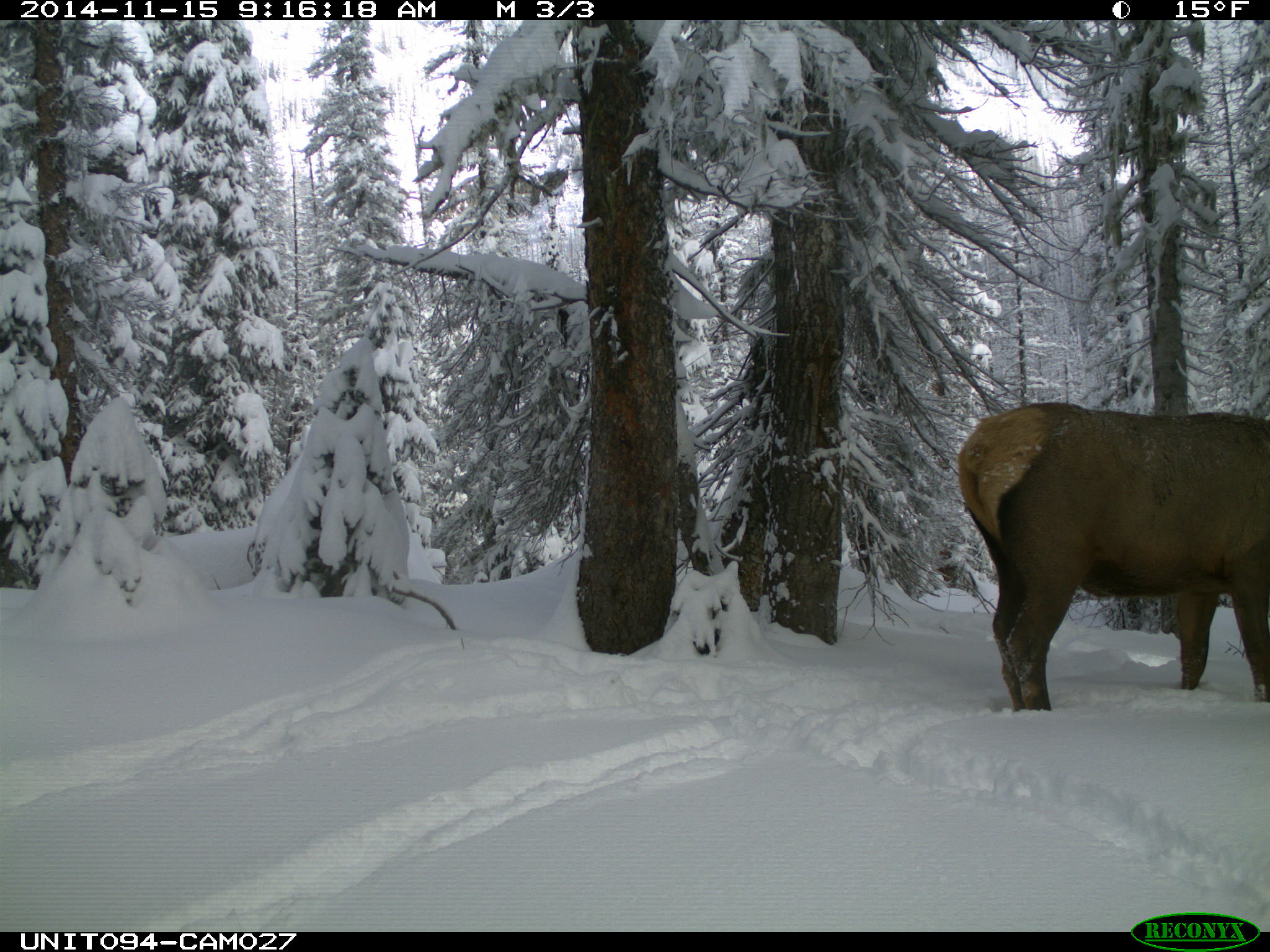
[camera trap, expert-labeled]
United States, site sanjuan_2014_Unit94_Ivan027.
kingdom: Animalia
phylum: Chordata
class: Mammalia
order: Artiodactyla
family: Cervidae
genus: Cervus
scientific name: Cervus elaphus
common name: red deer